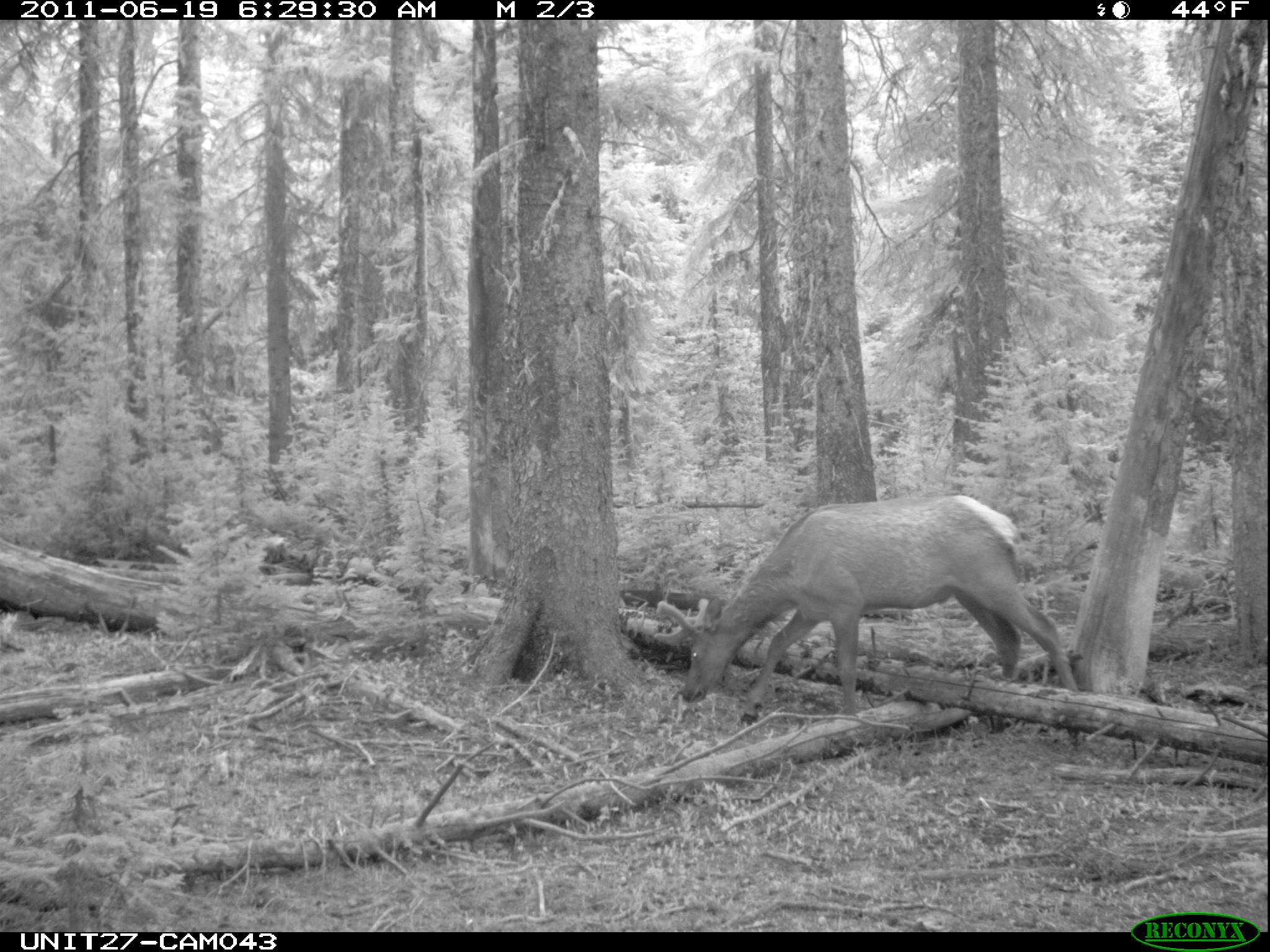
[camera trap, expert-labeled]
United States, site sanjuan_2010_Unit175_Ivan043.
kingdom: Animalia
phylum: Chordata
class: Mammalia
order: Artiodactyla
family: Cervidae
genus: Cervus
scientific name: Cervus elaphus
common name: red deer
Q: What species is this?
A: Cervus elaphus (red deer).